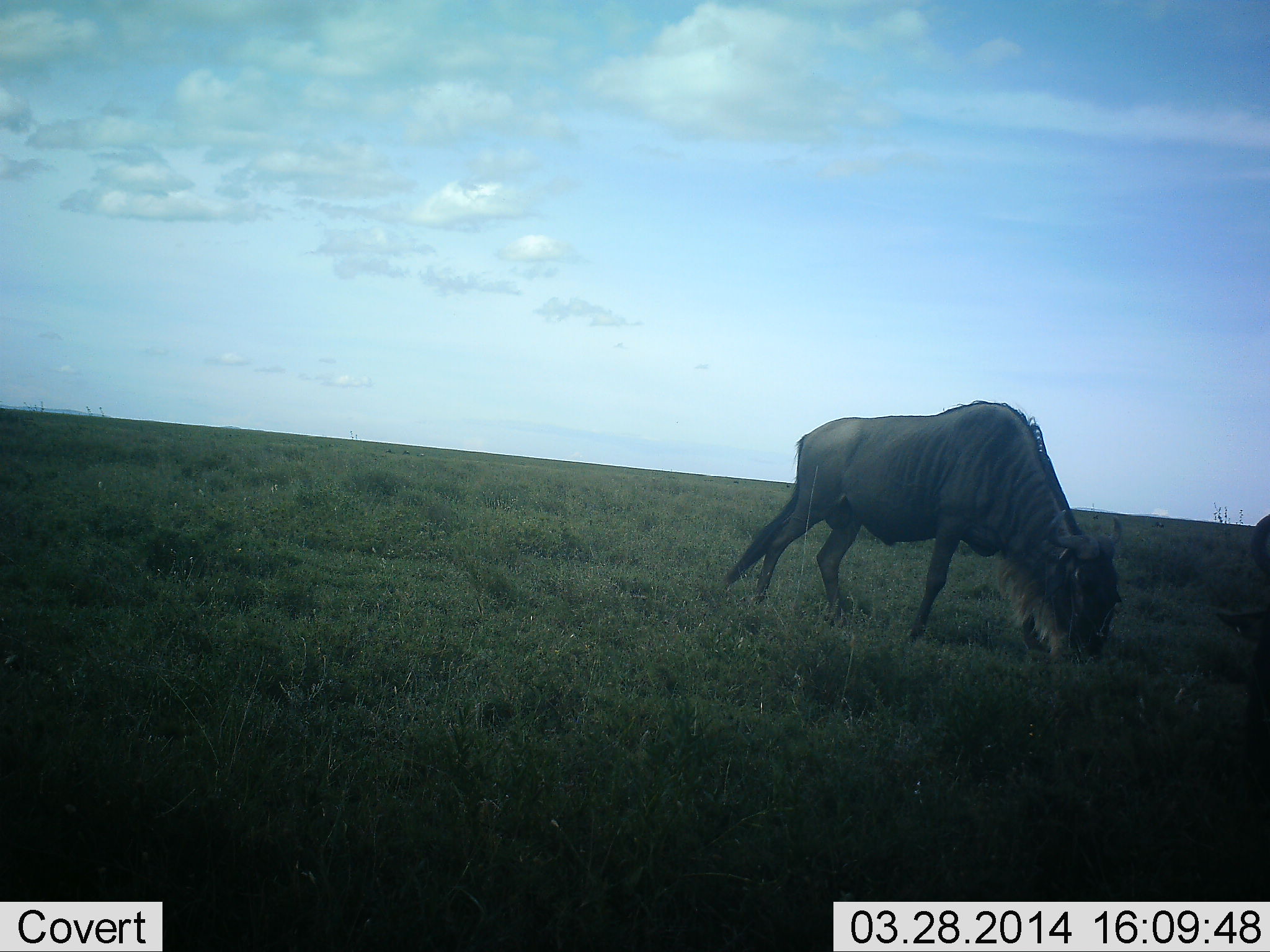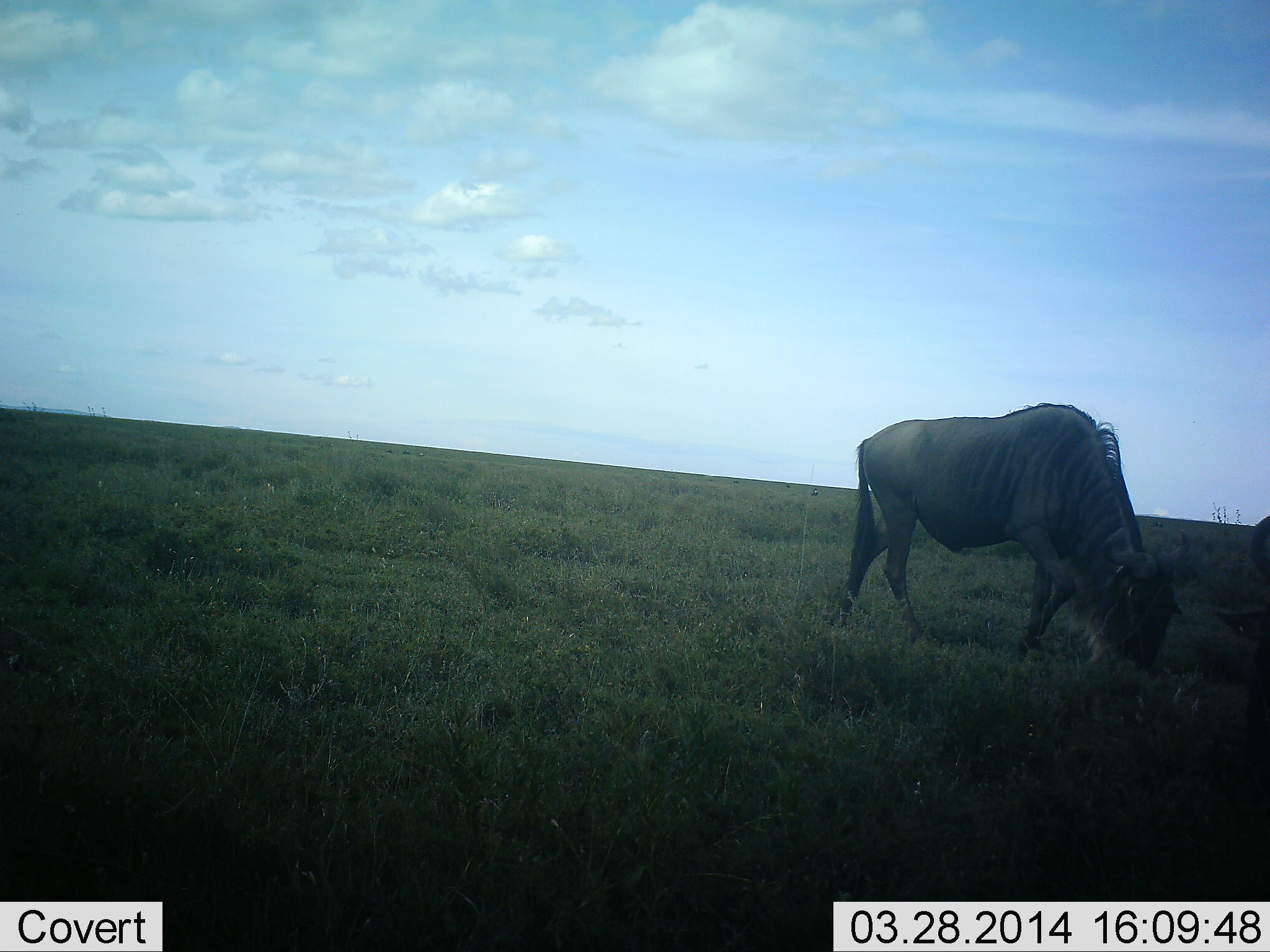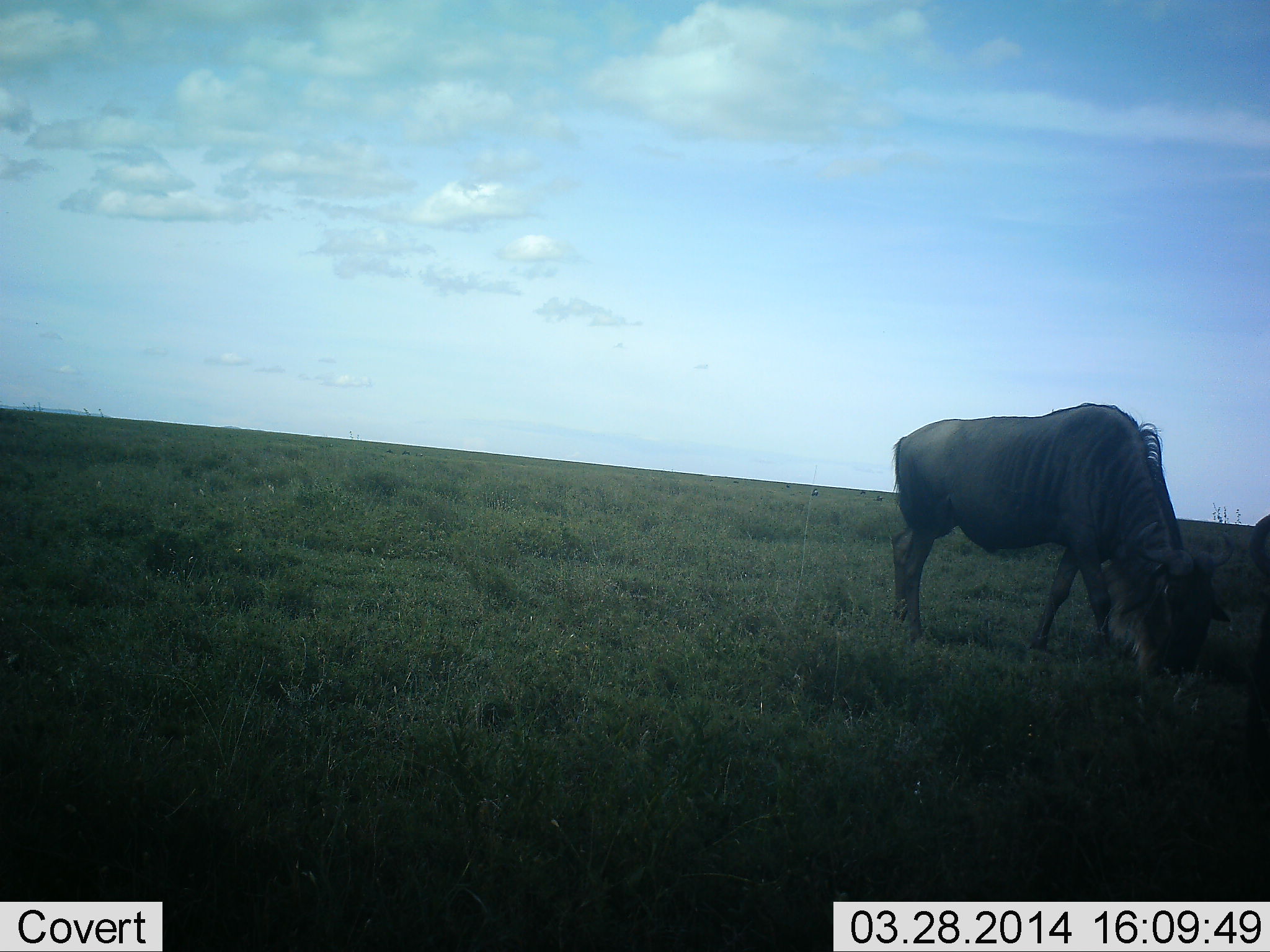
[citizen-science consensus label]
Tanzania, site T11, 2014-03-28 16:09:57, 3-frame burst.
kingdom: Animalia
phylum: Chordata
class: Mammalia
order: Artiodactyla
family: Bovidae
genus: Connochaetes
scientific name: Connochaetes taurinus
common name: blue wildebeest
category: wildebeest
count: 1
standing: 20%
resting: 0%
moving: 40%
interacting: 0%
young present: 0%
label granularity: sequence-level